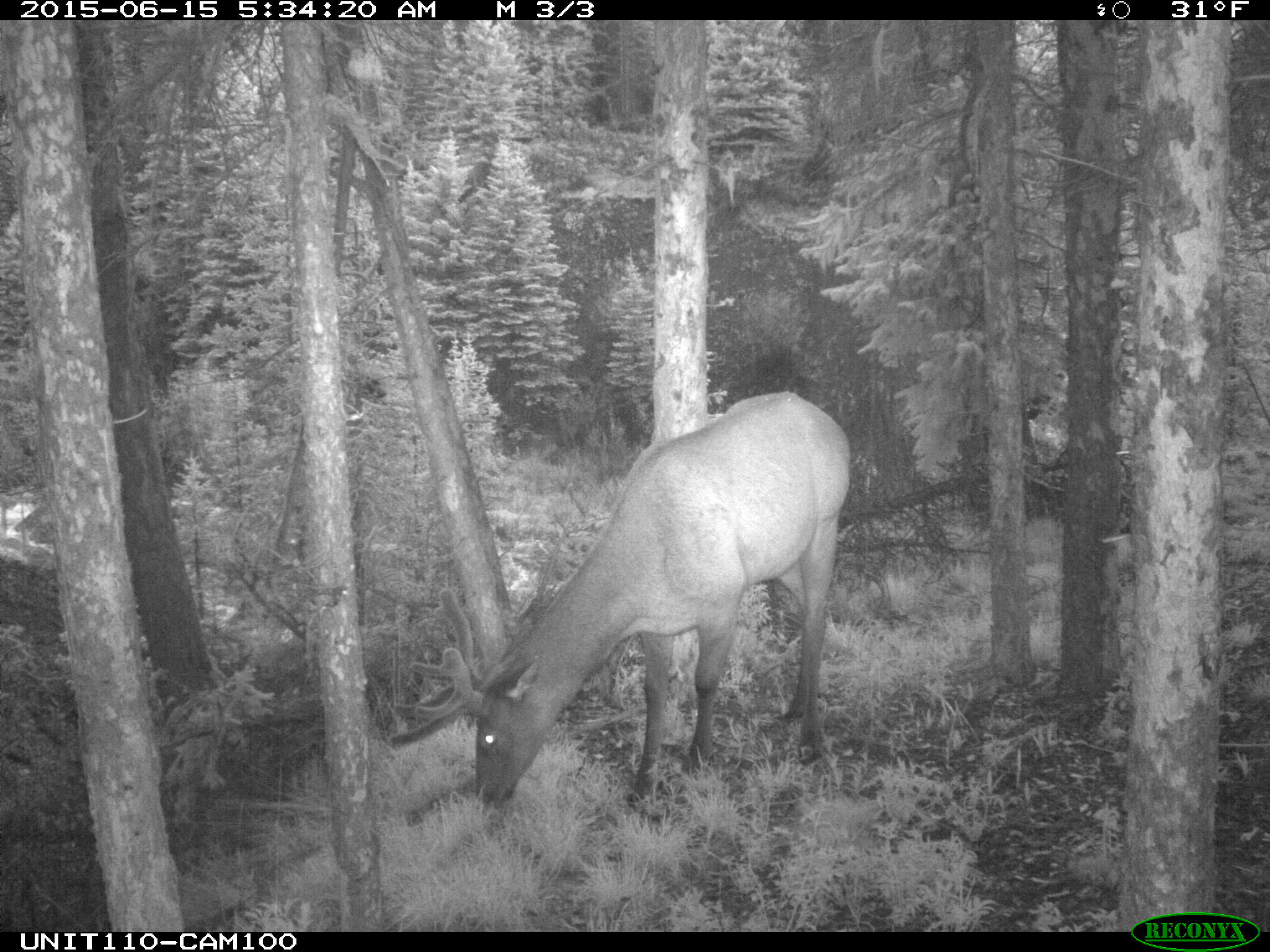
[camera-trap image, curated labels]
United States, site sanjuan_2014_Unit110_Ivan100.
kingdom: Animalia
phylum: Chordata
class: Mammalia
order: Artiodactyla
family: Cervidae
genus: Cervus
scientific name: Cervus elaphus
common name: red deer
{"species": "Cervus elaphus (red deer)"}